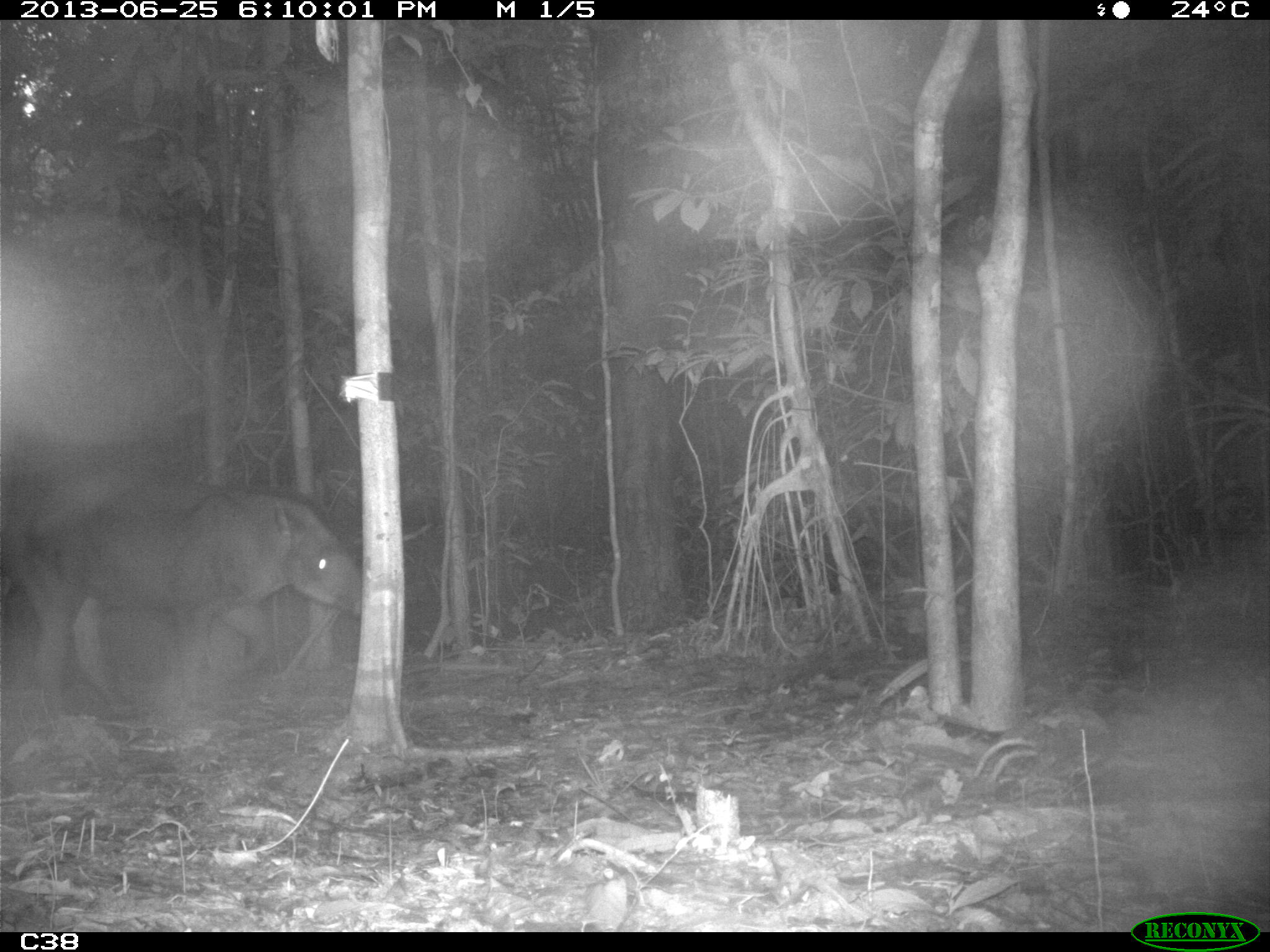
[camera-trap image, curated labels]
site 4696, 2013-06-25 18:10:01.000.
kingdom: Animalia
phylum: Chordata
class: Mammalia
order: Perissodactyla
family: Tapiridae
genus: Tapirus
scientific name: Tapirus terrestris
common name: south american tapir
Tapirus terrestris (south american tapir), count 2, age adult, sex male.